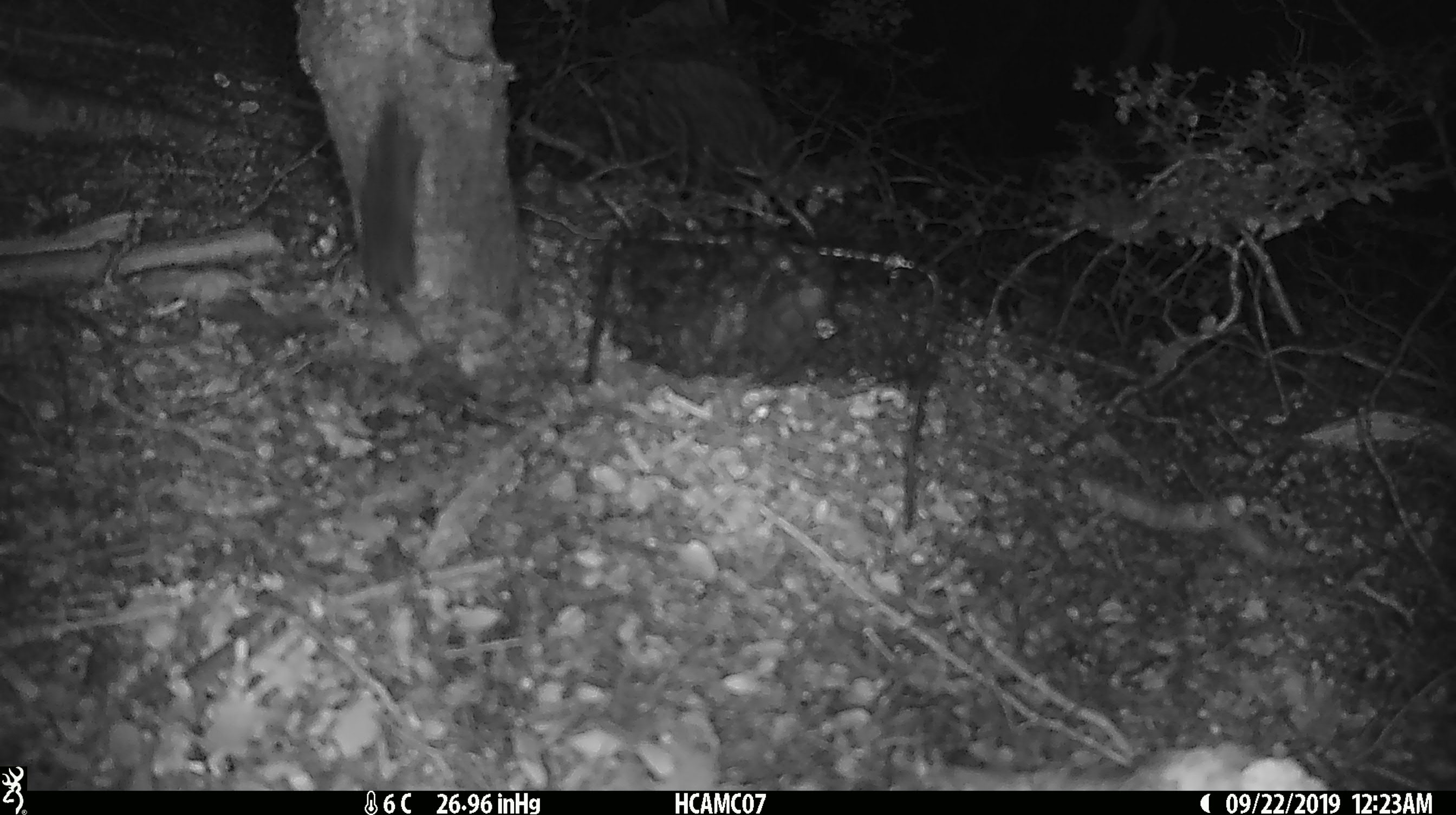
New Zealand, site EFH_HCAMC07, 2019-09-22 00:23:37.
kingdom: Animalia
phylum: Chordata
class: Mammalia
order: Rodentia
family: Muridae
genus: Mus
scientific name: Mus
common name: mouse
Mouse (Mus).